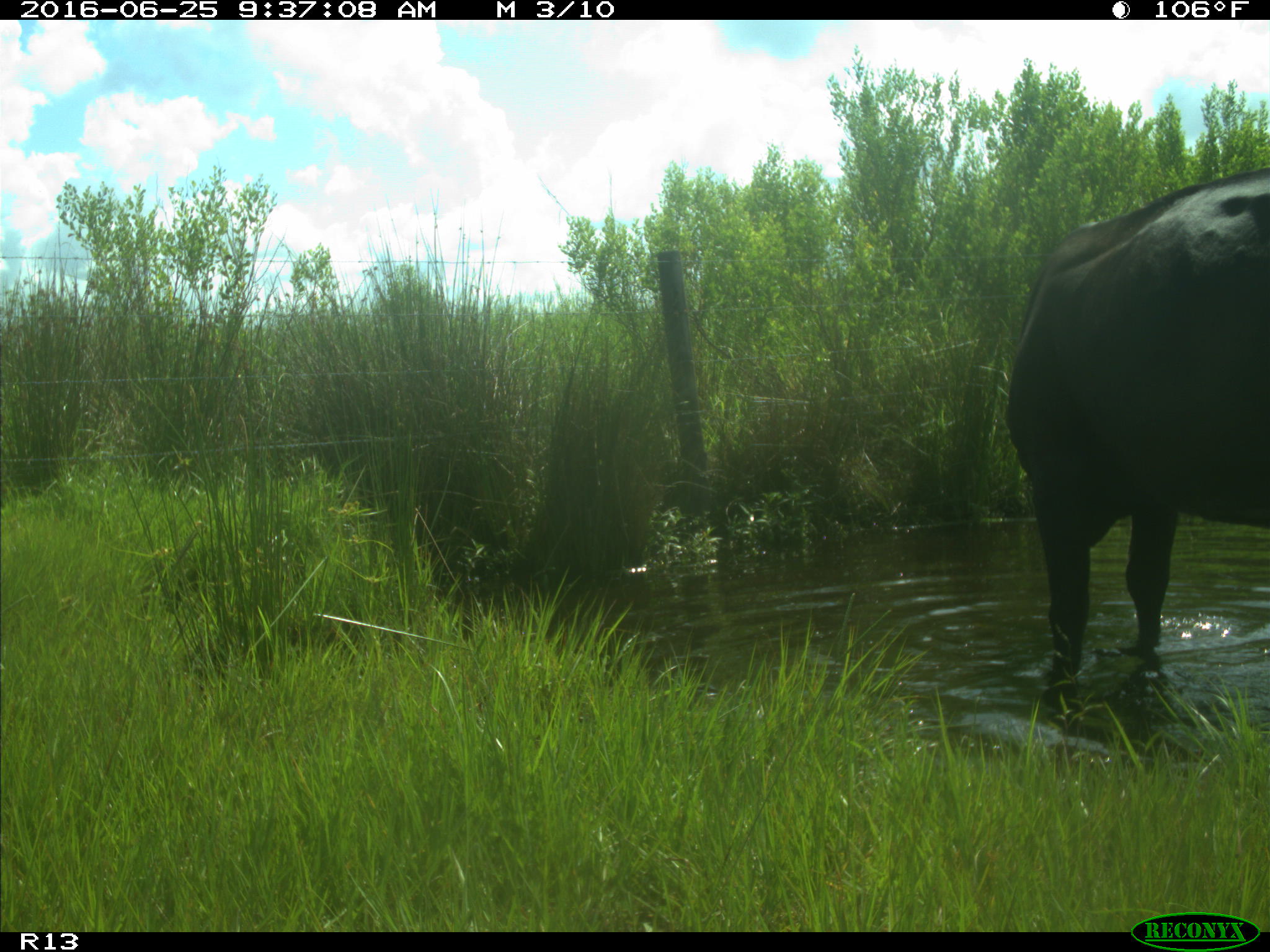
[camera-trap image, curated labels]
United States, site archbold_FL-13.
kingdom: Animalia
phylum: Chordata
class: Mammalia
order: Artiodactyla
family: Bovidae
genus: Bos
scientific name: Bos taurus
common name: domestic cow